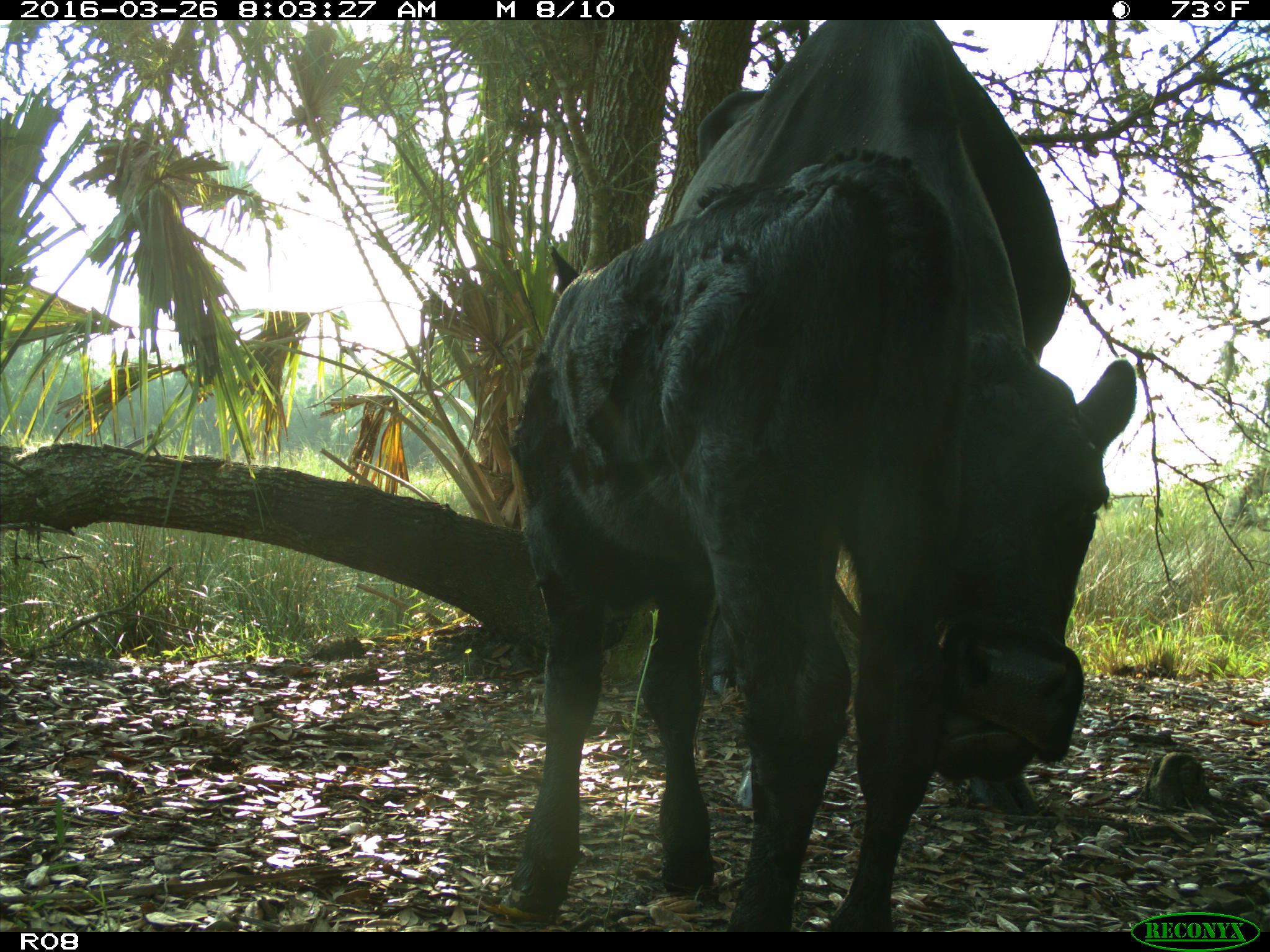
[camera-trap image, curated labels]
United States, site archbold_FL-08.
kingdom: Animalia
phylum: Chordata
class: Mammalia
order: Artiodactyla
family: Bovidae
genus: Bos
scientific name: Bos taurus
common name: domestic cow